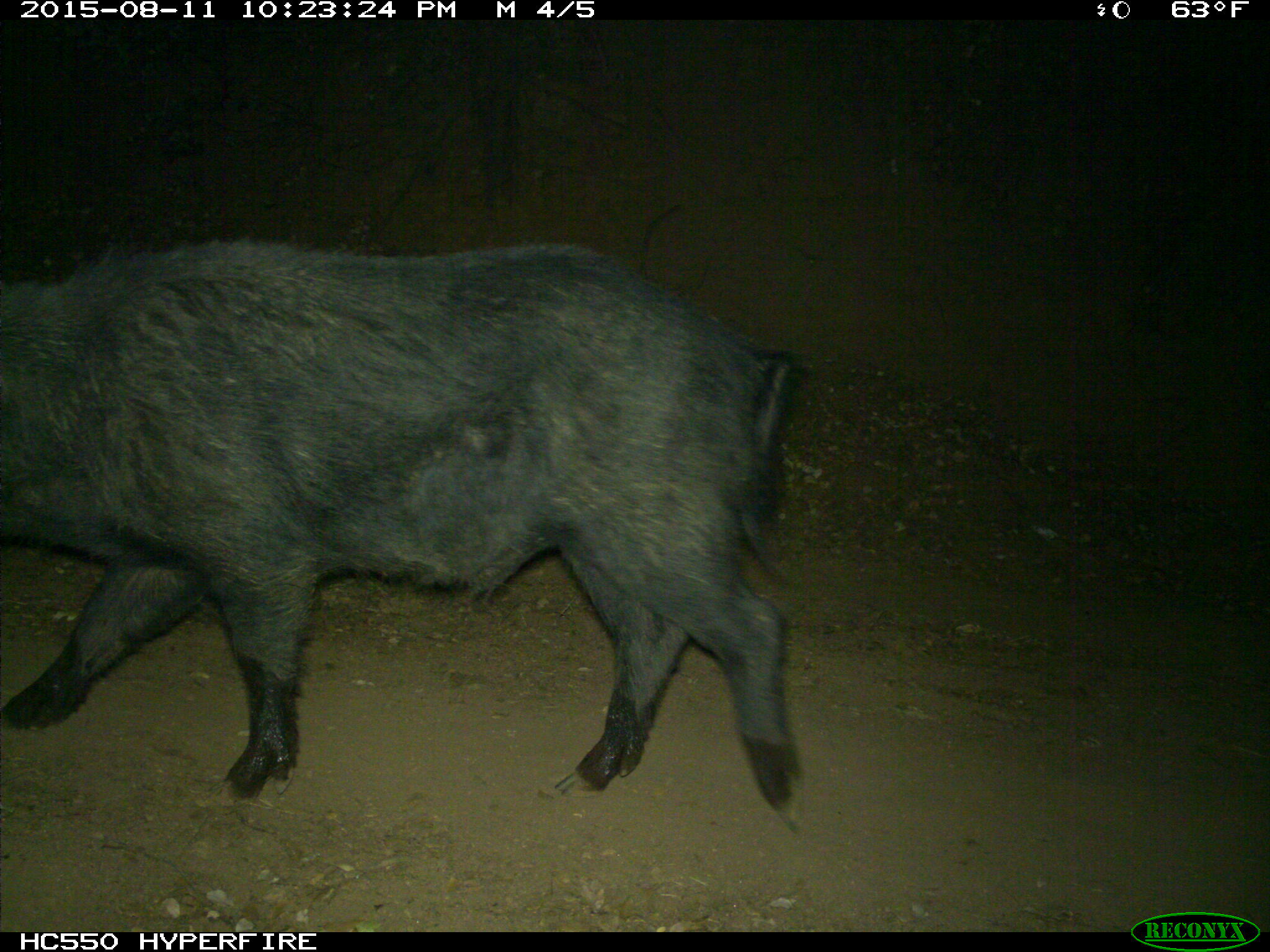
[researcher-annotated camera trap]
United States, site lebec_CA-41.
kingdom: Animalia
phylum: Chordata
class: Mammalia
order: Artiodactyla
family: Suidae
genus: Sus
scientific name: Sus scrofa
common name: wild boar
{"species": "Sus scrofa (wild boar)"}